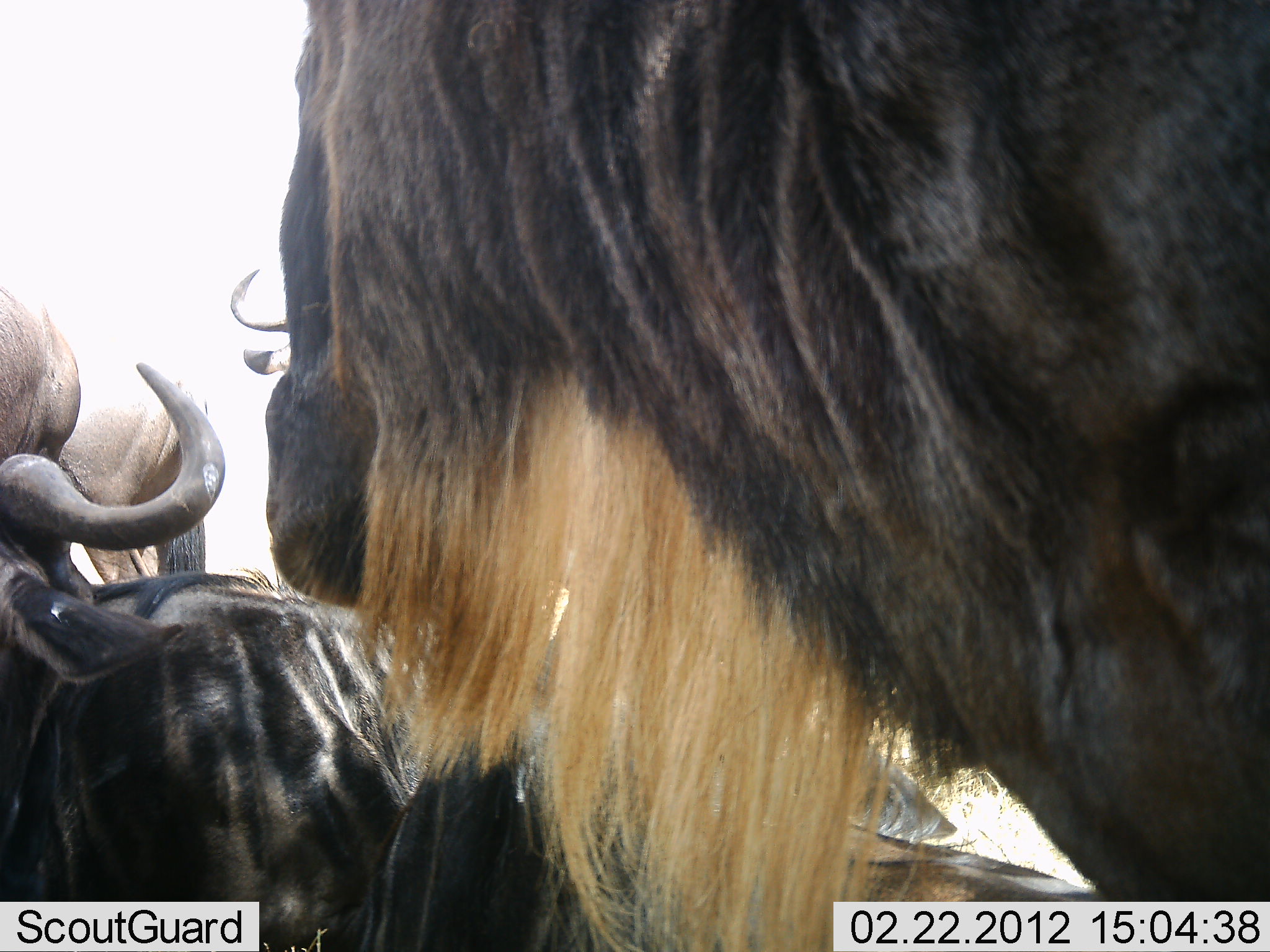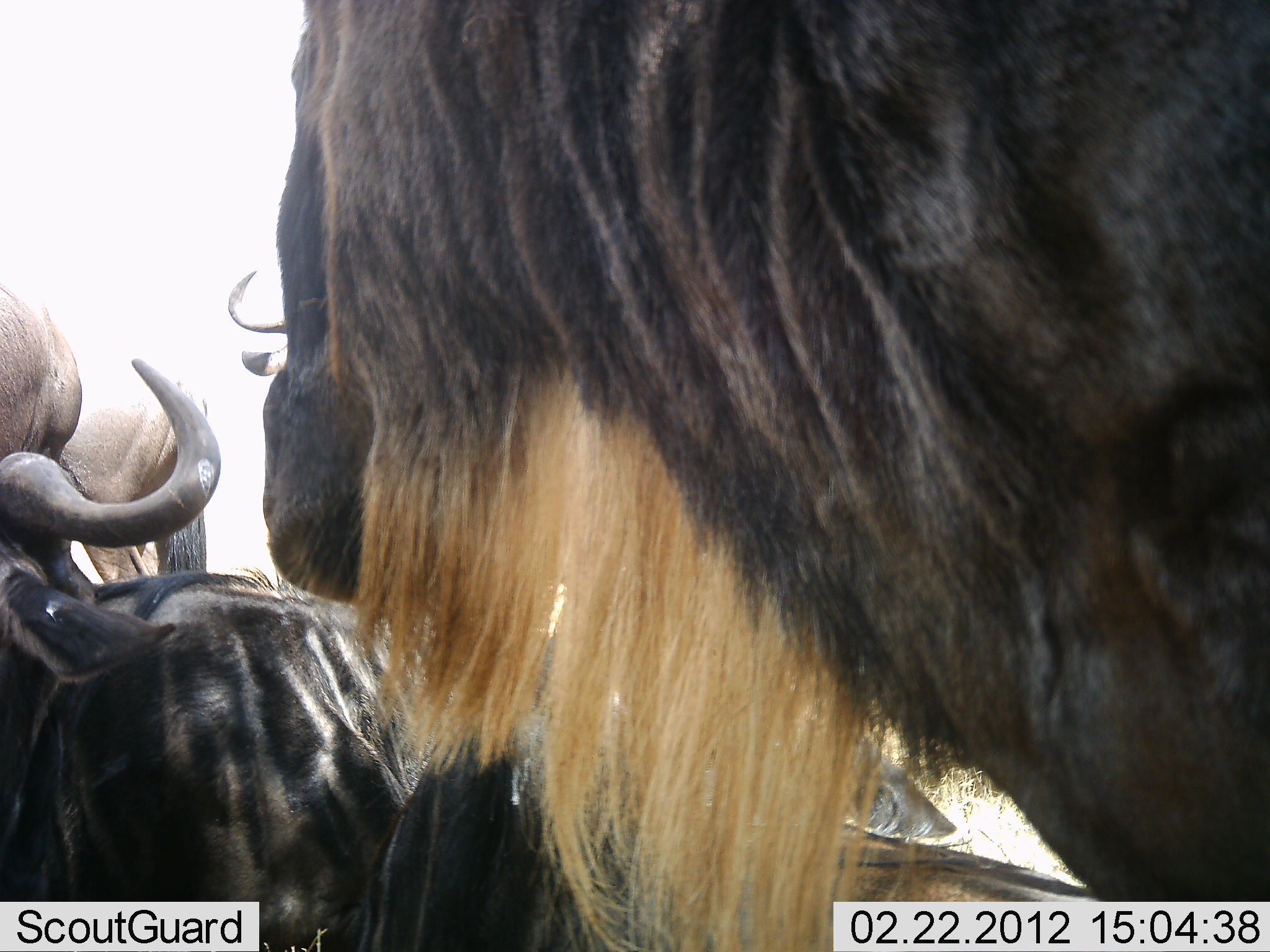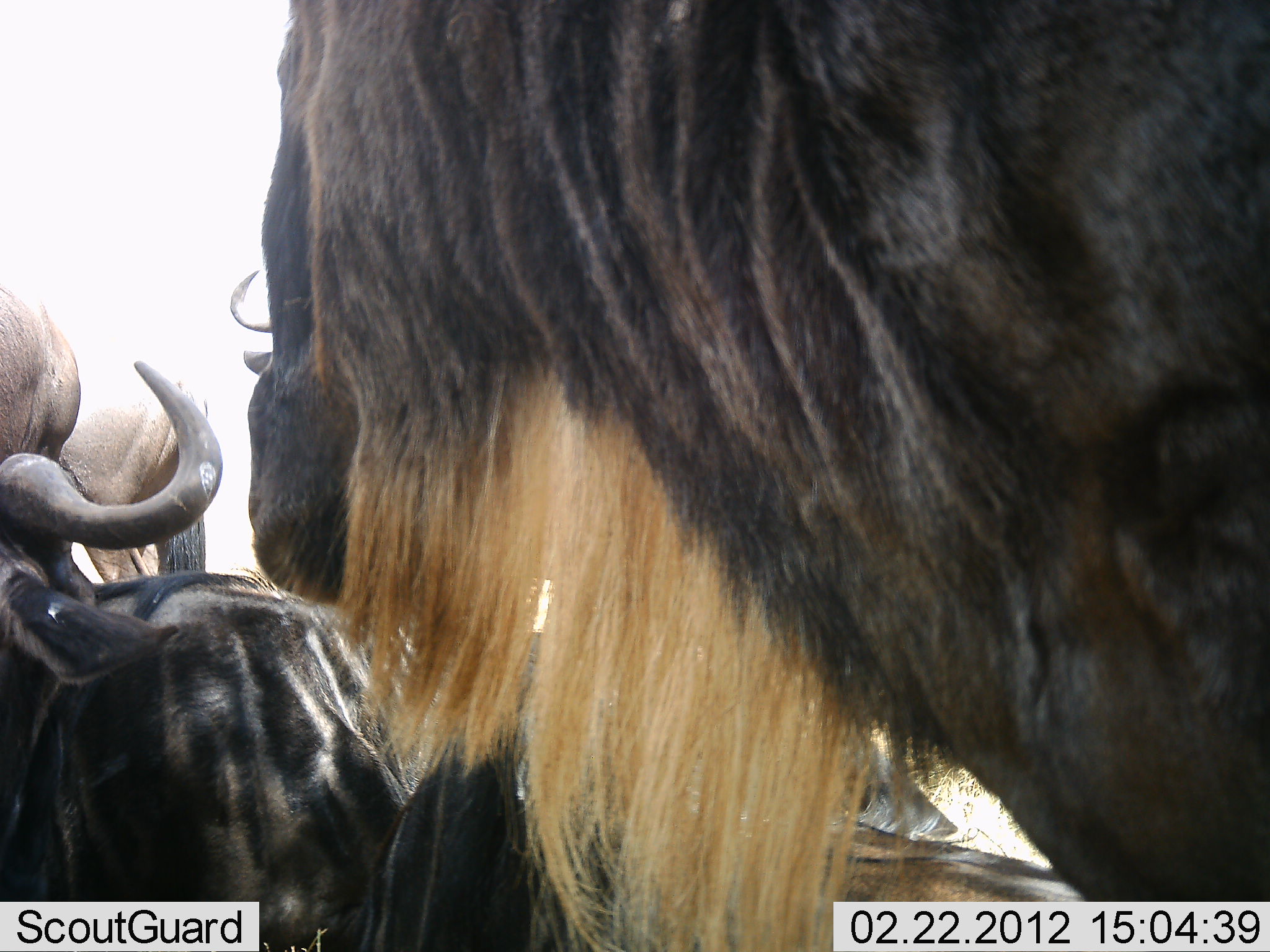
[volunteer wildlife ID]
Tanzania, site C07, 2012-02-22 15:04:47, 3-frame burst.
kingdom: Animalia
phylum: Chordata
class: Mammalia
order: Artiodactyla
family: Bovidae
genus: Connochaetes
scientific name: Connochaetes taurinus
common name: blue wildebeest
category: wildebeest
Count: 5.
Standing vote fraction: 93%.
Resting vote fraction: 60%.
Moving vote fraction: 7%.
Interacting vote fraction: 0%.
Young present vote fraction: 0%.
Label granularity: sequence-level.